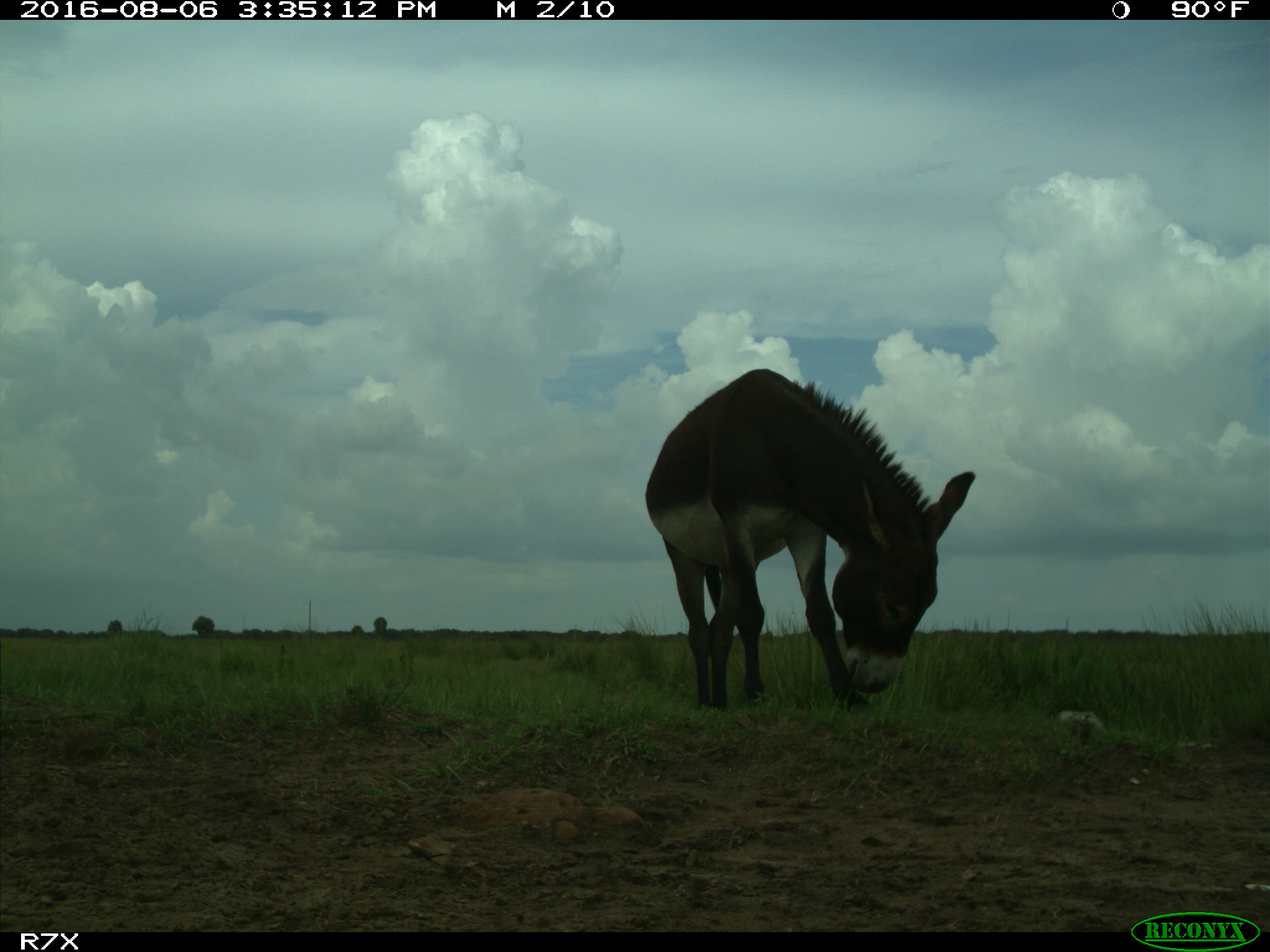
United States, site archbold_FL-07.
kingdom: Animalia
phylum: Chordata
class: Mammalia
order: Perissodactyla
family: Equidae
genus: Equus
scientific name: Equus africanus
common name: african wild ass